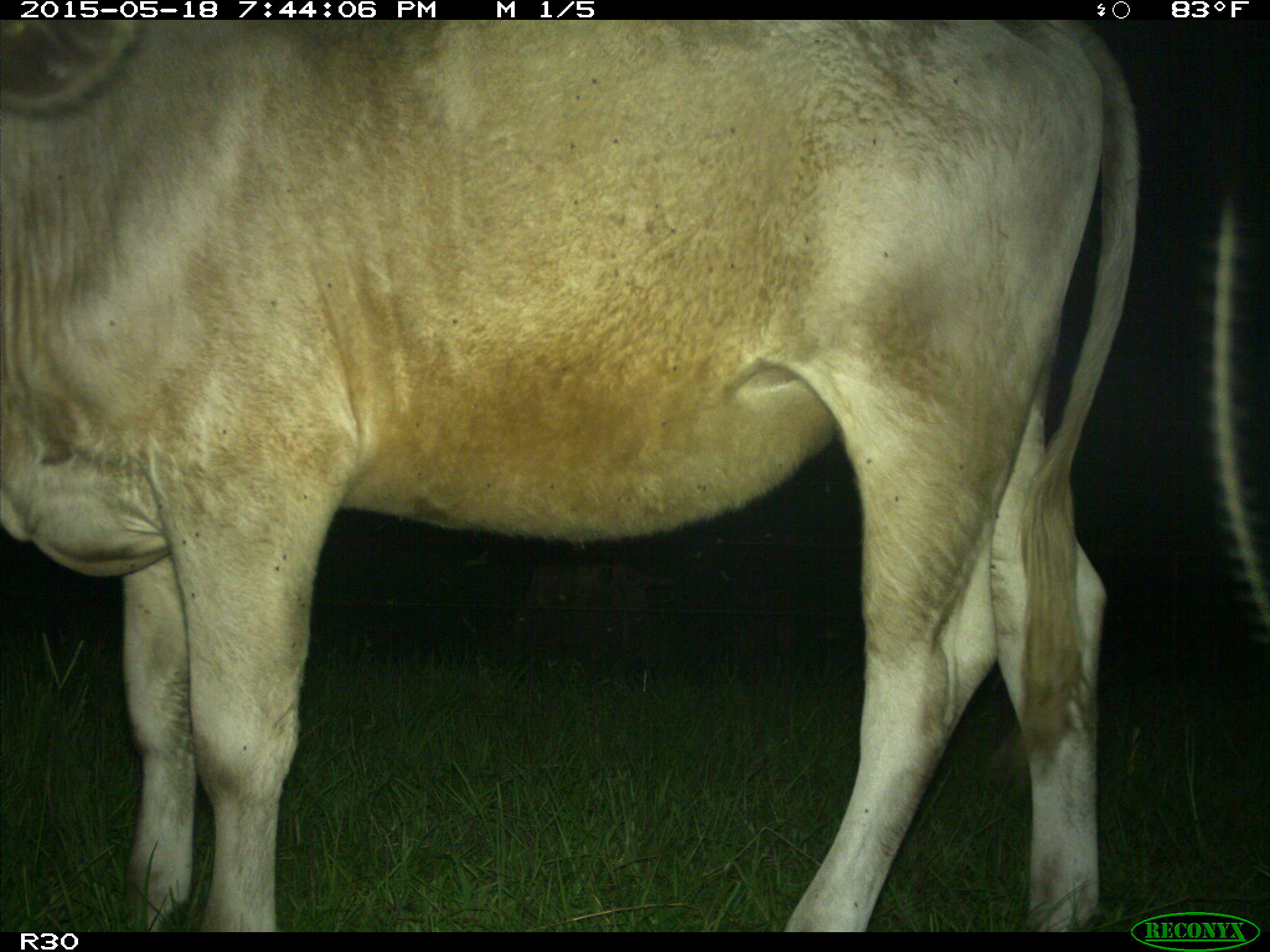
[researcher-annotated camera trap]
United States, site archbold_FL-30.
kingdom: Animalia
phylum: Chordata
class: Mammalia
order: Artiodactyla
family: Bovidae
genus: Bos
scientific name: Bos taurus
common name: domestic cow